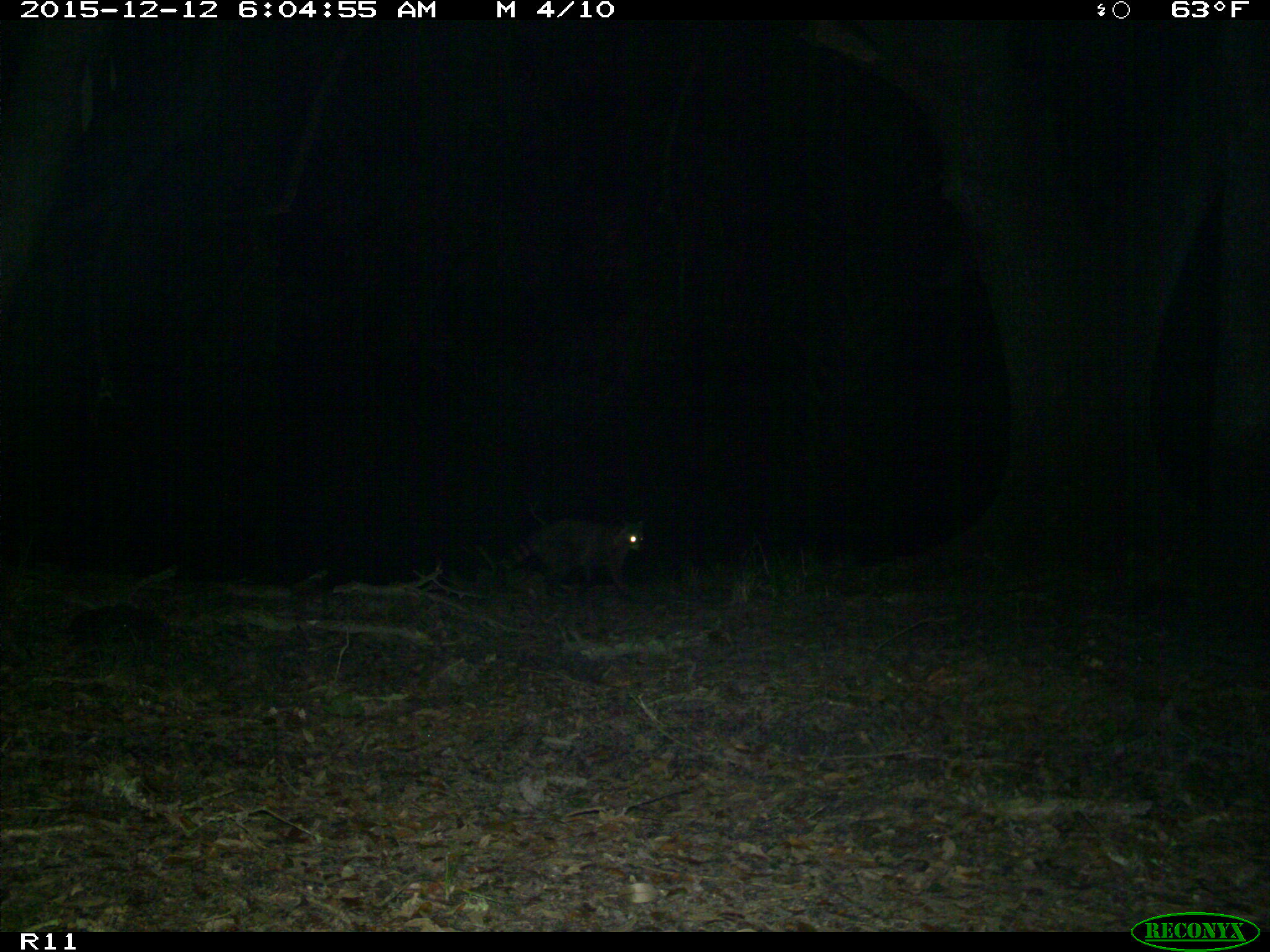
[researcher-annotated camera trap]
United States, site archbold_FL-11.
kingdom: Animalia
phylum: Chordata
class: Mammalia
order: Carnivora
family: Procyonidae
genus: Procyon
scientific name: Procyon lotor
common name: common raccoon